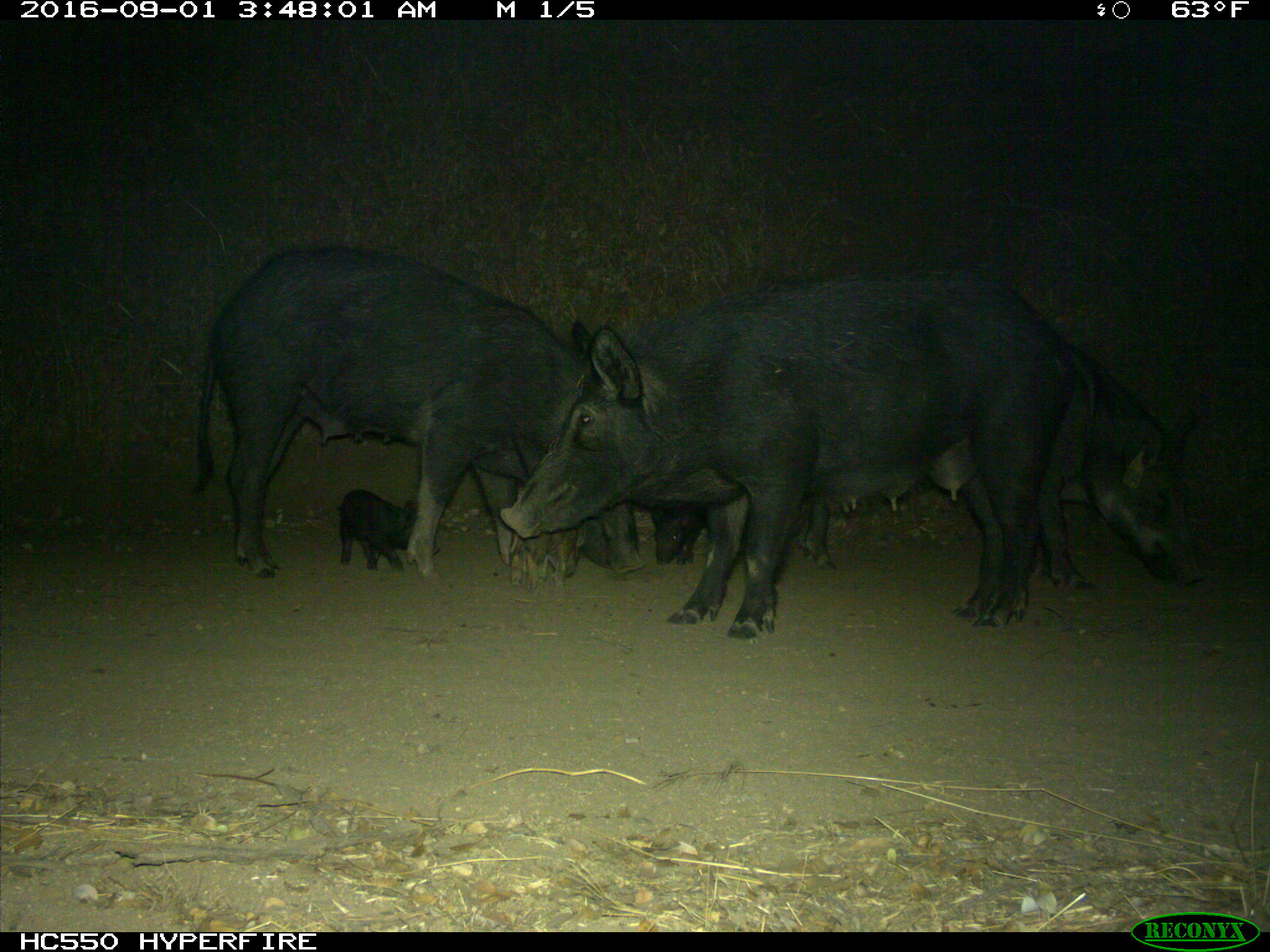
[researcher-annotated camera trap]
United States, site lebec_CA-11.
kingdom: Animalia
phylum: Chordata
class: Mammalia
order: Artiodactyla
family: Suidae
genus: Sus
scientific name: Sus scrofa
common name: wild boar